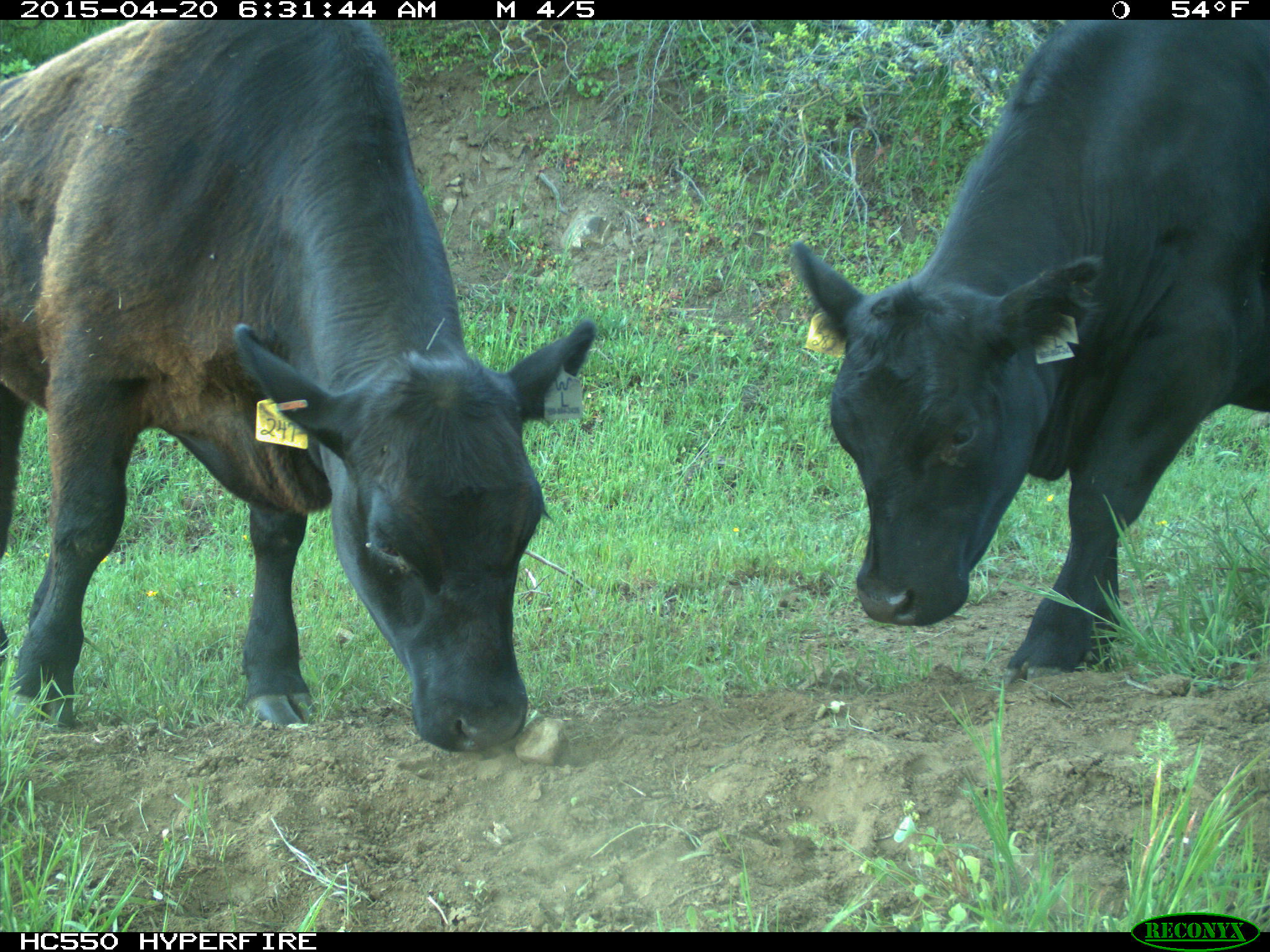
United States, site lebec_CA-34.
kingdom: Animalia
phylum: Chordata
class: Mammalia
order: Artiodactyla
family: Bovidae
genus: Bos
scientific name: Bos taurus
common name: domestic cow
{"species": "Bos taurus (domestic cow)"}